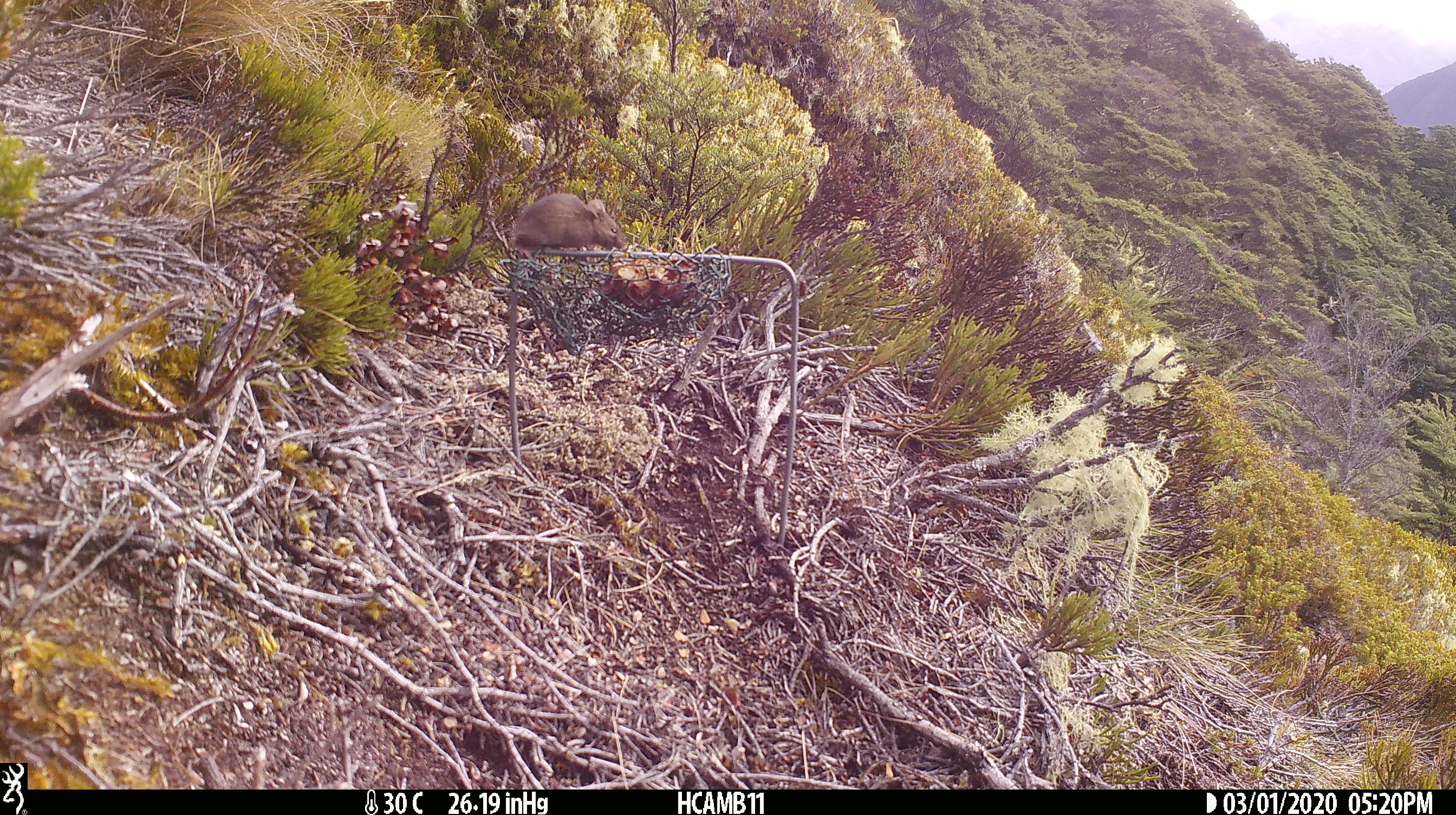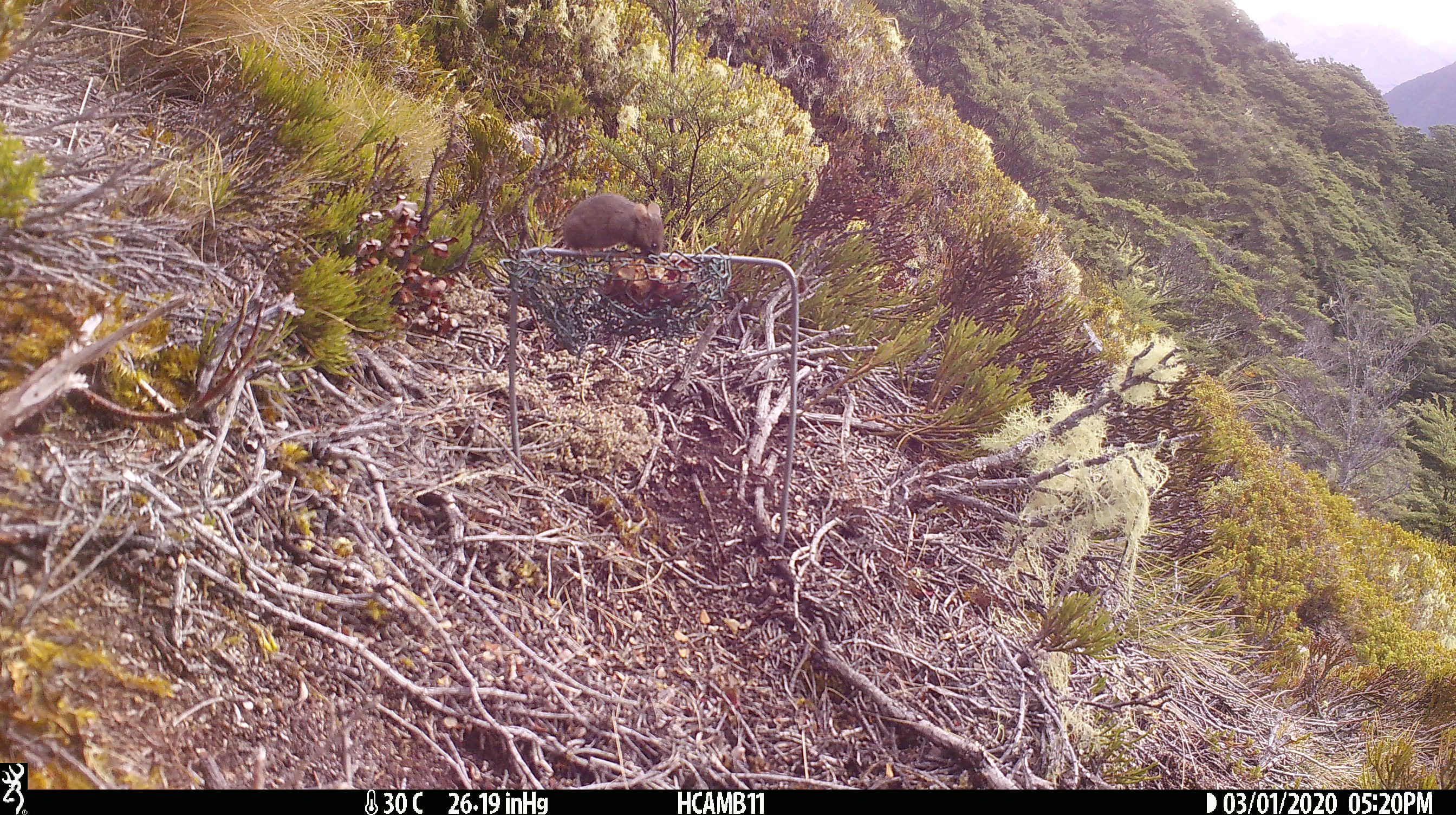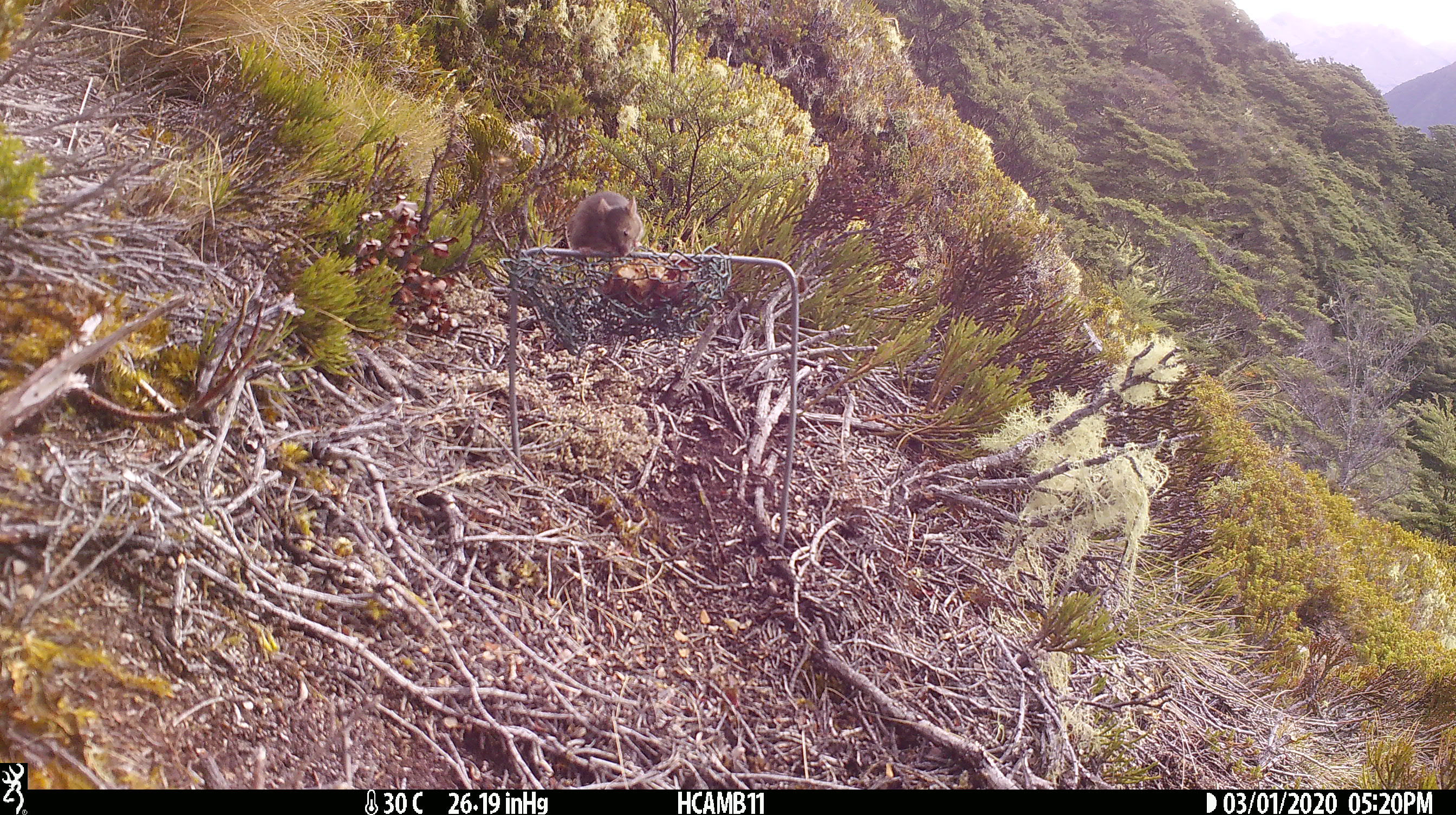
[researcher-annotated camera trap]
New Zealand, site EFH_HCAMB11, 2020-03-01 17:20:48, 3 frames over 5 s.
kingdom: Animalia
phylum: Chordata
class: Mammalia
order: Rodentia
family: Muridae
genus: Mus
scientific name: Mus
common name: mouse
Mouse (Mus).